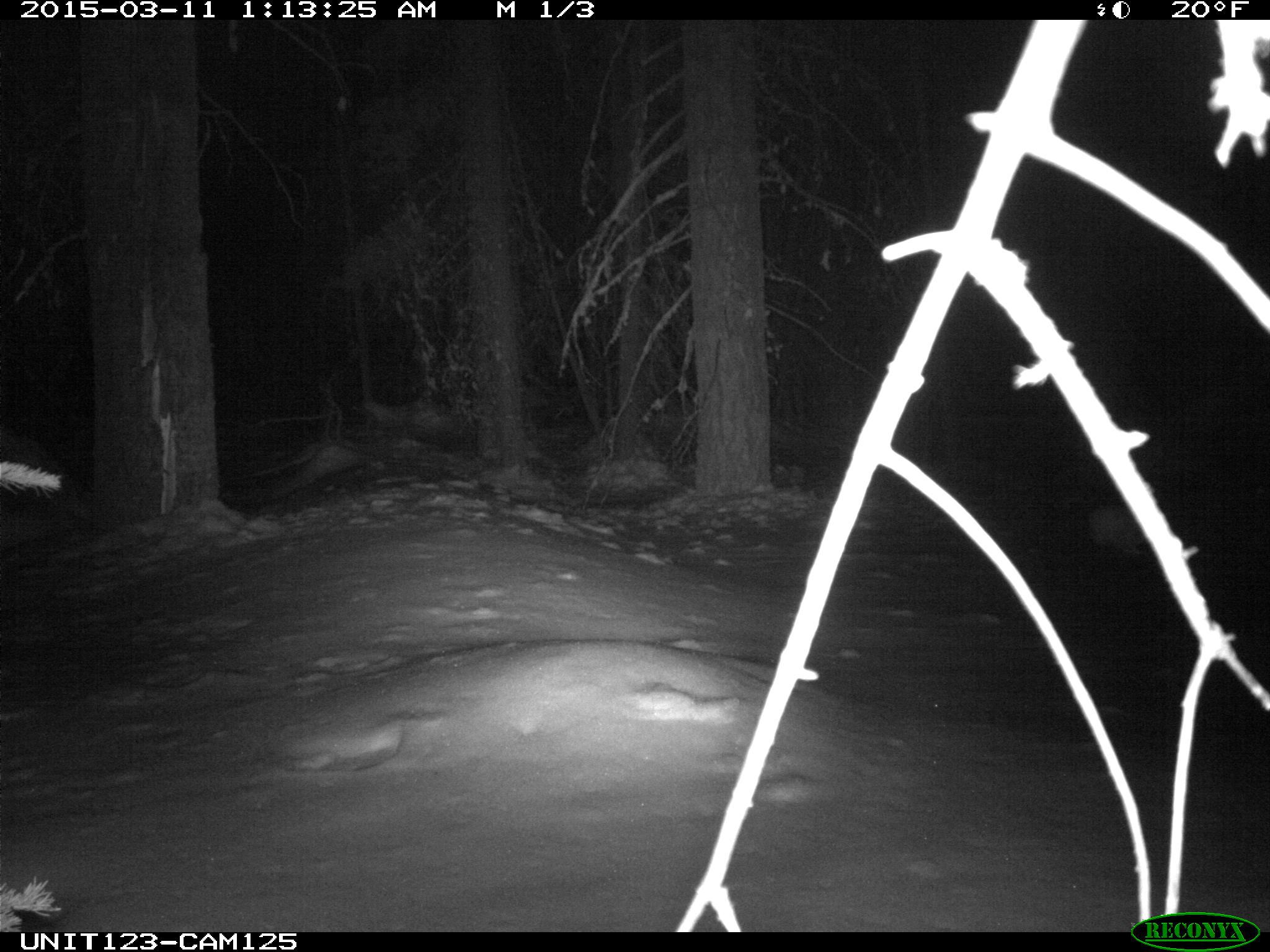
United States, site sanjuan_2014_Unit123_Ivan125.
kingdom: Animalia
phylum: Chordata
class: Mammalia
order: Lagomorpha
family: Leporidae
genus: Lepus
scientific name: Lepus americanus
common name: snowshoe hare